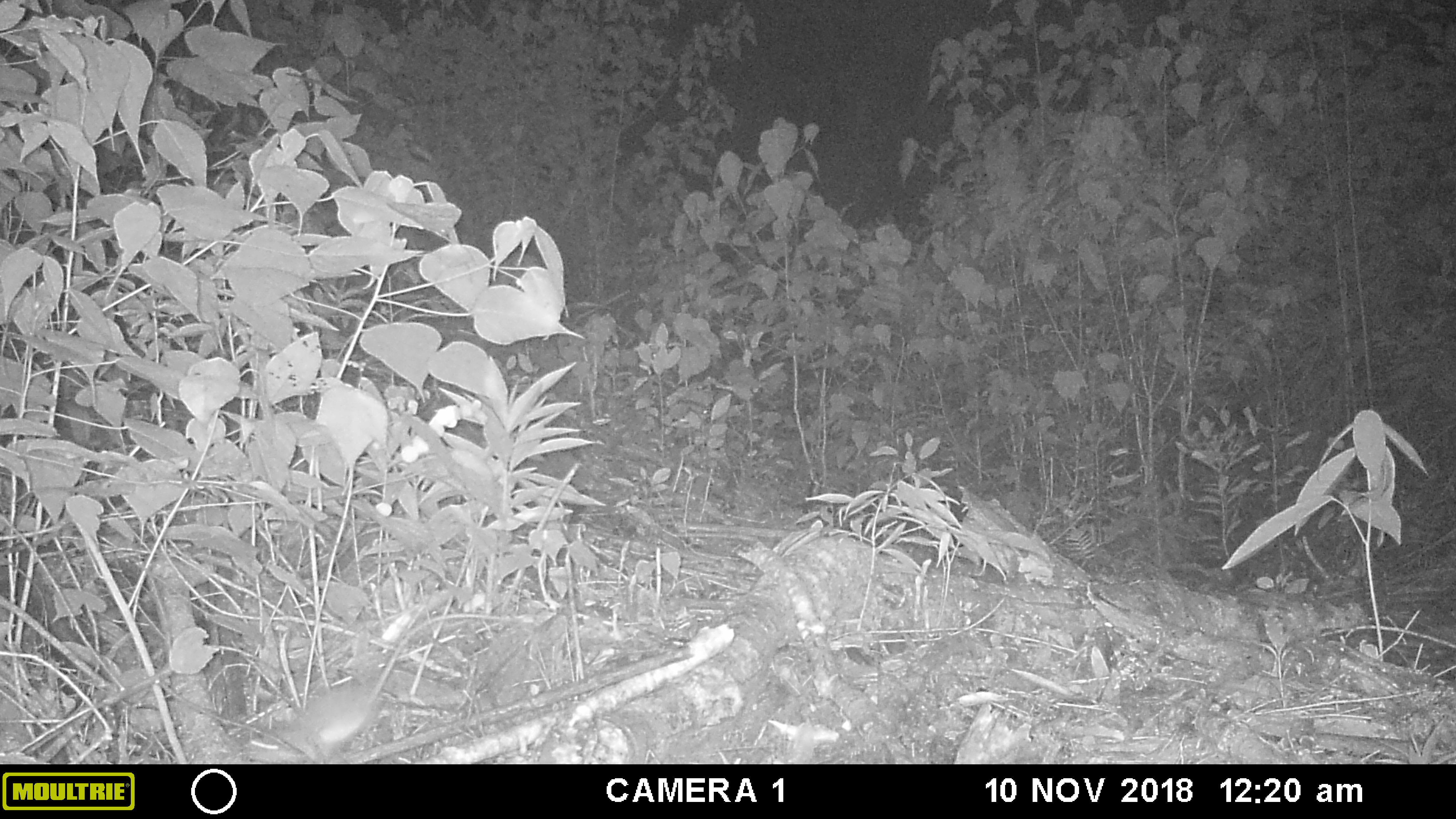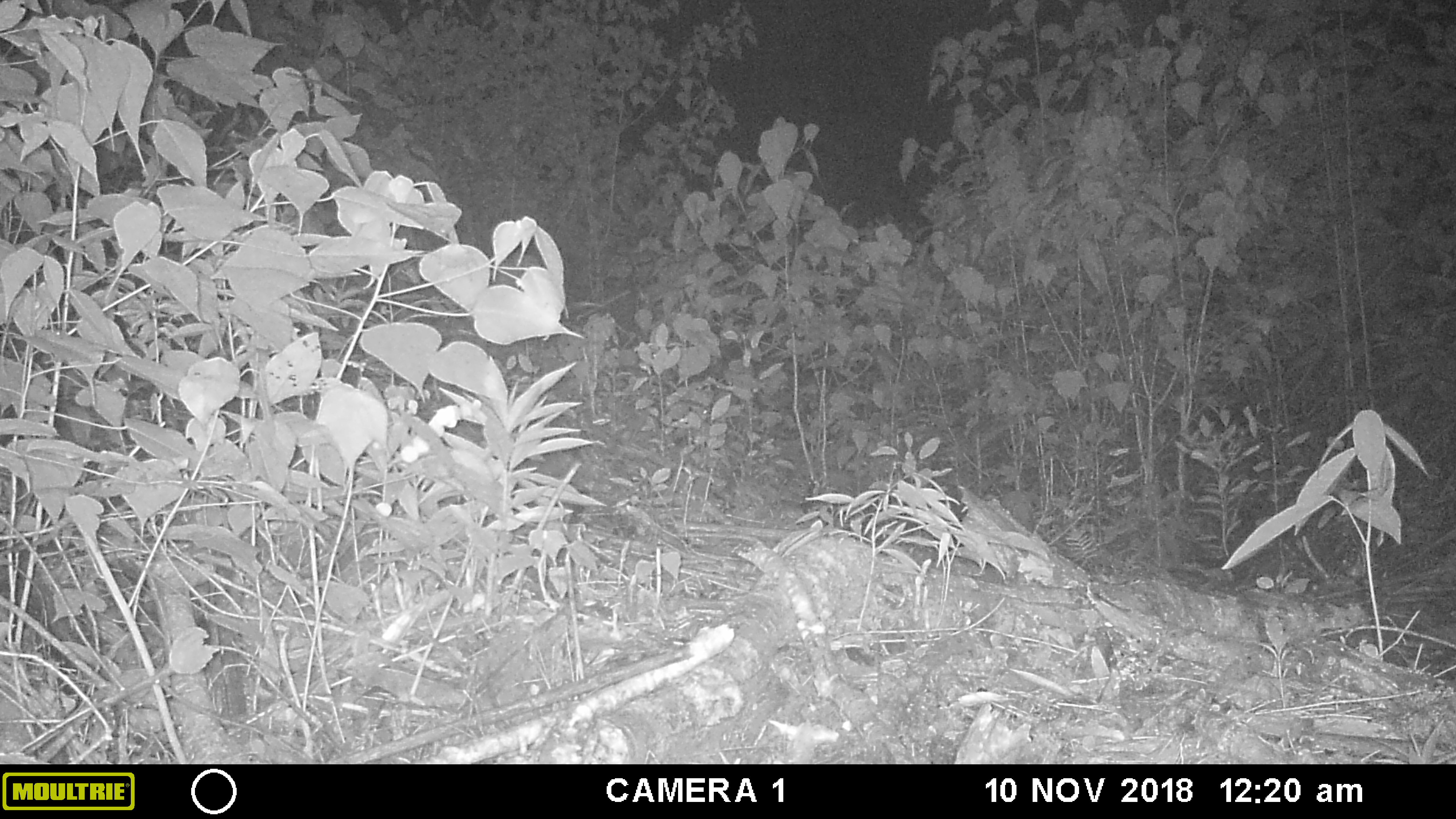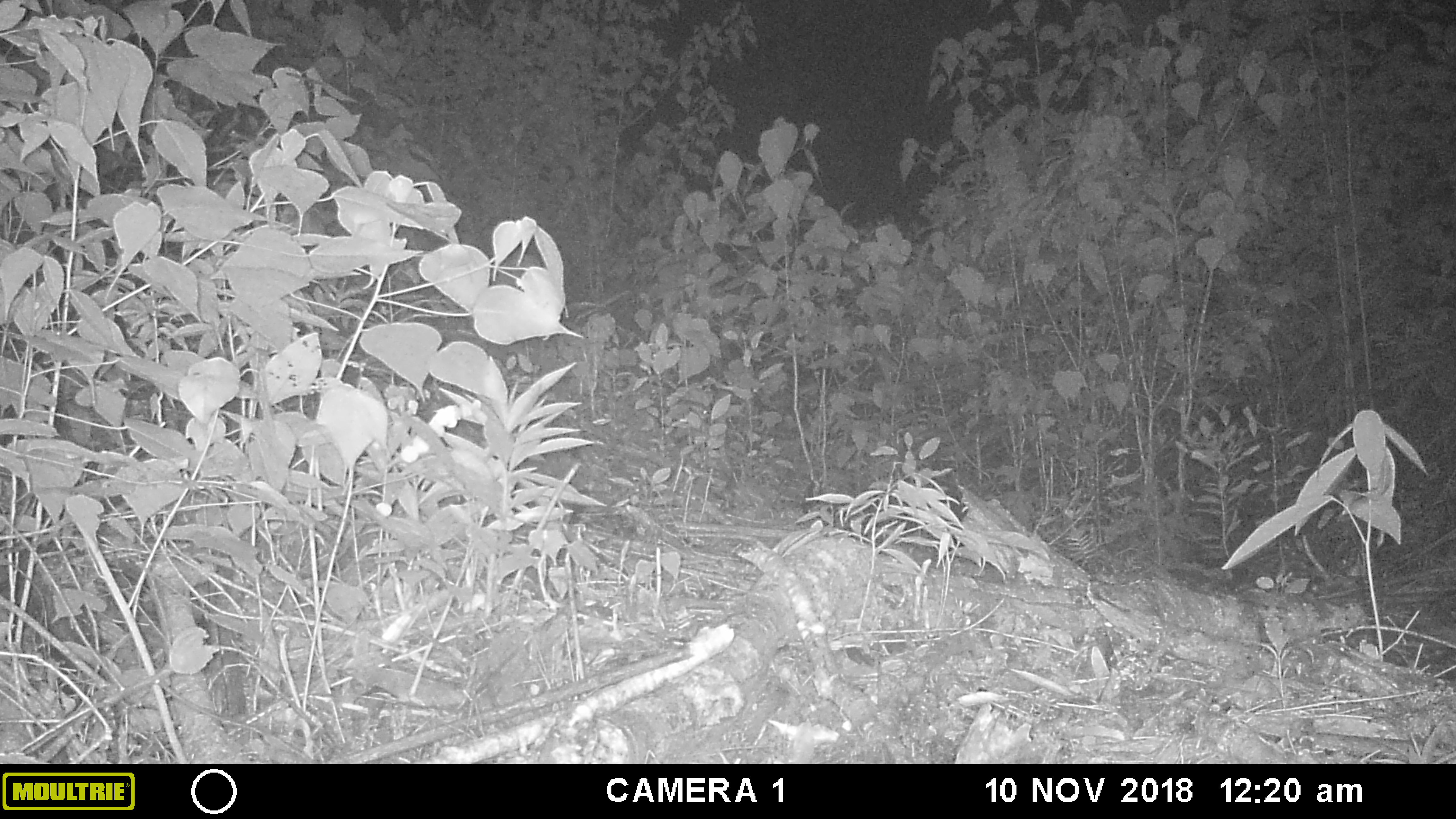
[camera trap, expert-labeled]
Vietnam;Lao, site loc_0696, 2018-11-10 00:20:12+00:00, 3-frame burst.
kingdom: Animalia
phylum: Chordata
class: Mammalia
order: Rodentia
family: Muridae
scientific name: Muridae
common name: old-world mice and rats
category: unidentified murid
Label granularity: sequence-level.